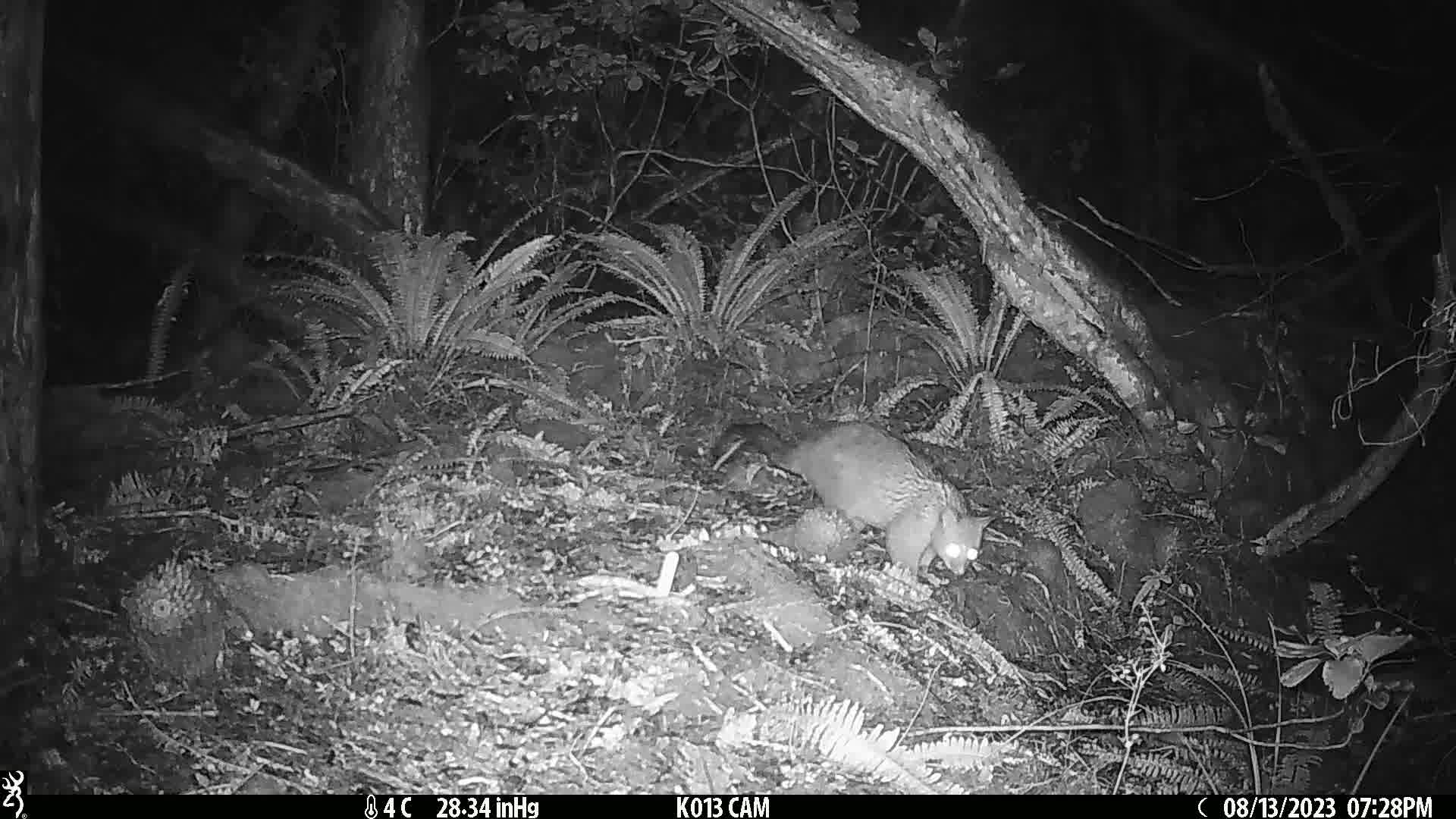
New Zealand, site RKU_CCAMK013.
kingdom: Animalia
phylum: Chordata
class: Mammalia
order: Diprotodontia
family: Phalangeridae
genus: Trichosurus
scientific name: Trichosurus vulpecula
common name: common brushtail possum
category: possum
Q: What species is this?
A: Possum (common brushtail possum) (Trichosurus vulpecula).